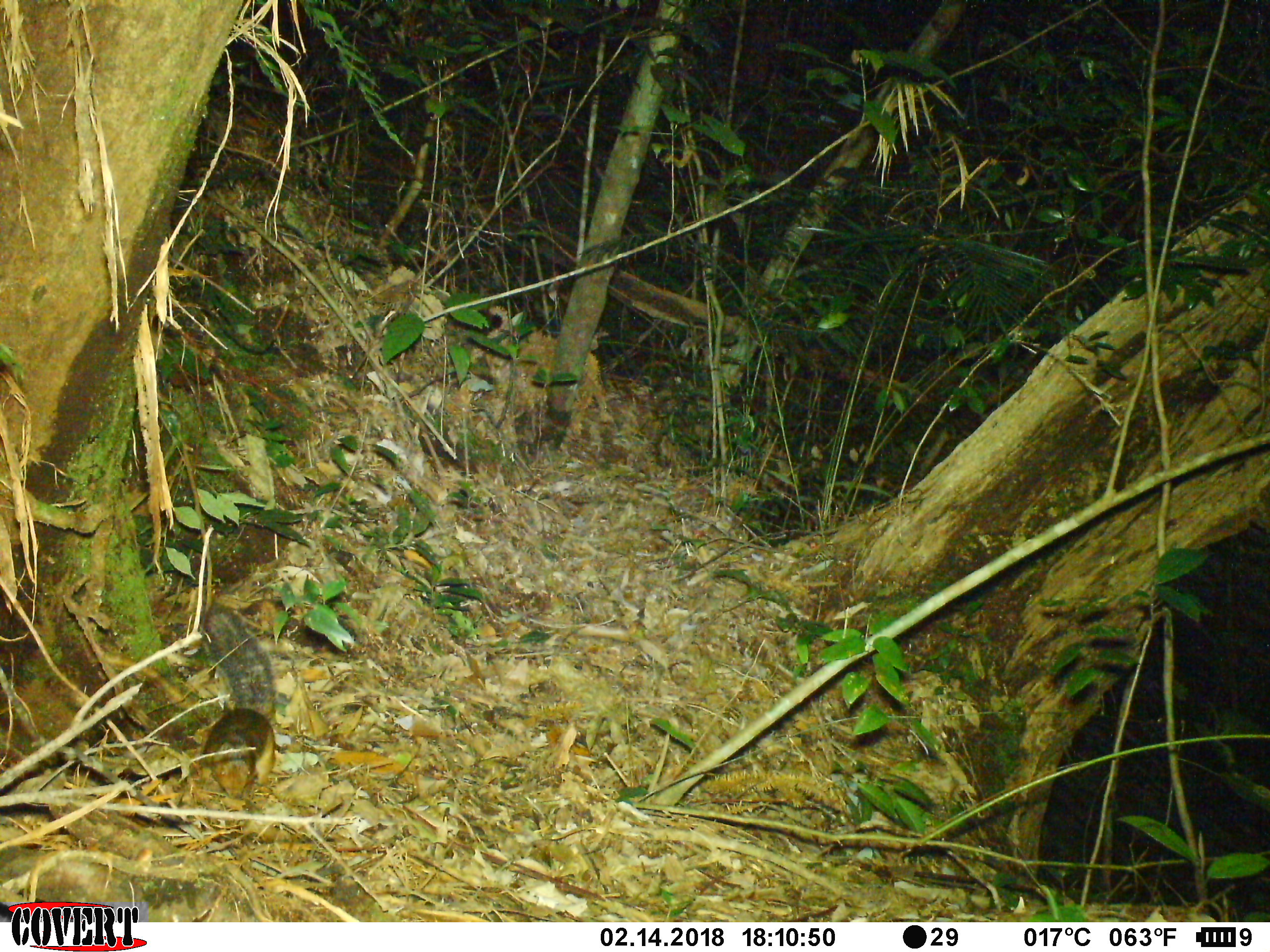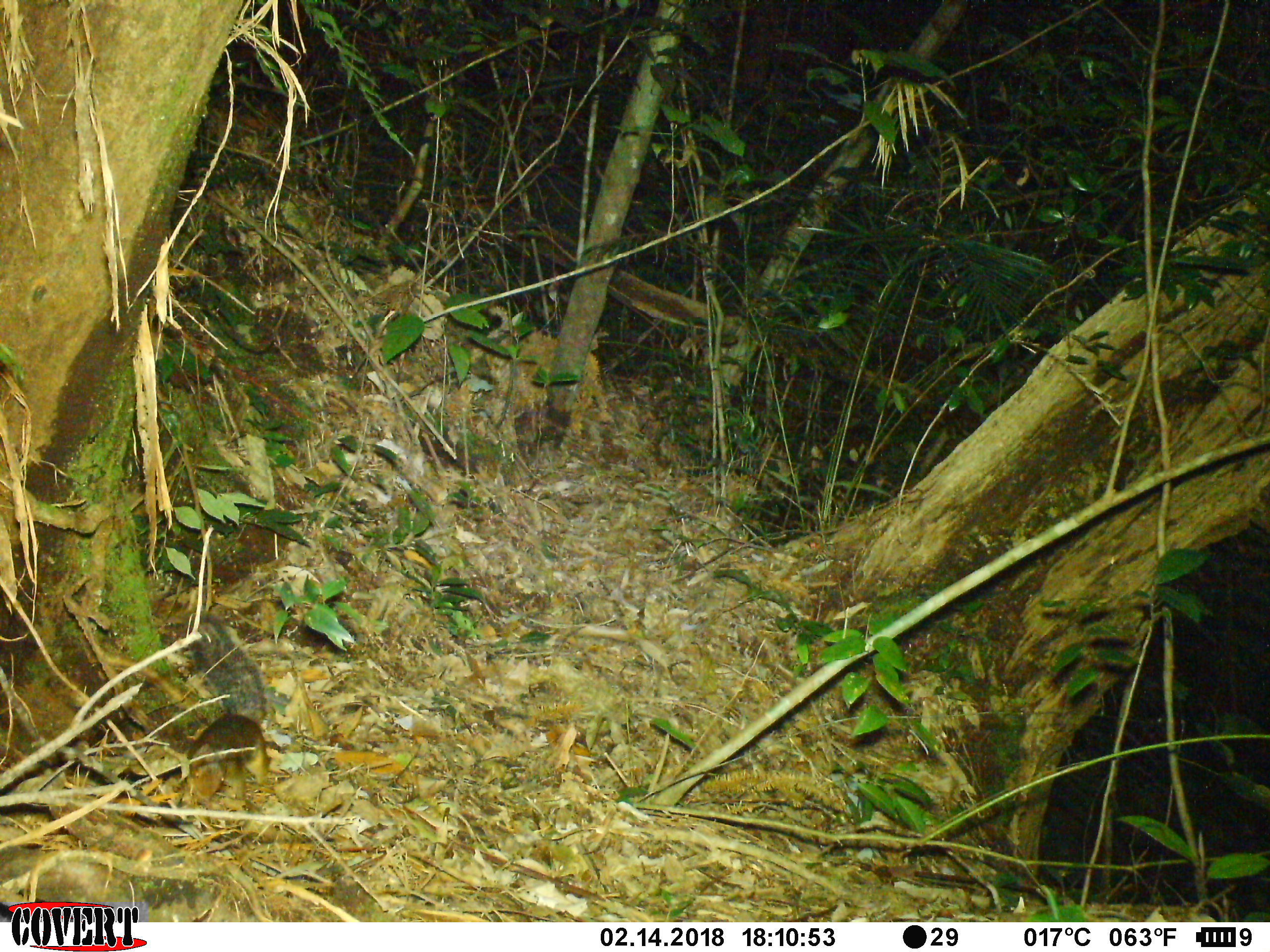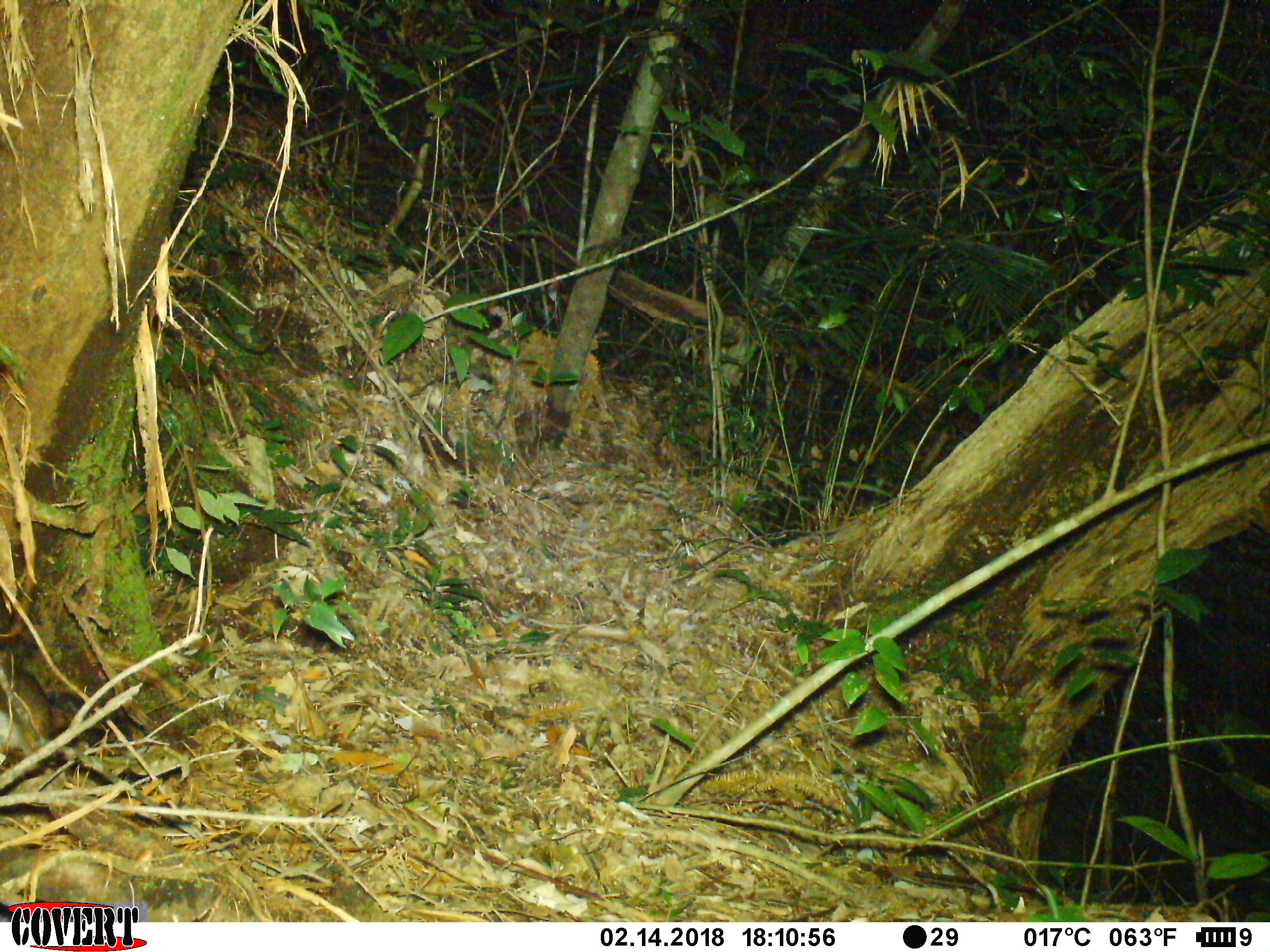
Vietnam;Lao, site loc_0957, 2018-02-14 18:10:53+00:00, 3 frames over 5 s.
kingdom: Animalia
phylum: Chordata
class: Mammalia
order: Rodentia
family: Sciuridae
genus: Dremomys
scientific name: Dremomys rufigenis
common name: red-cheeked squirrel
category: red cheeked squirrel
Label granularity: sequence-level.